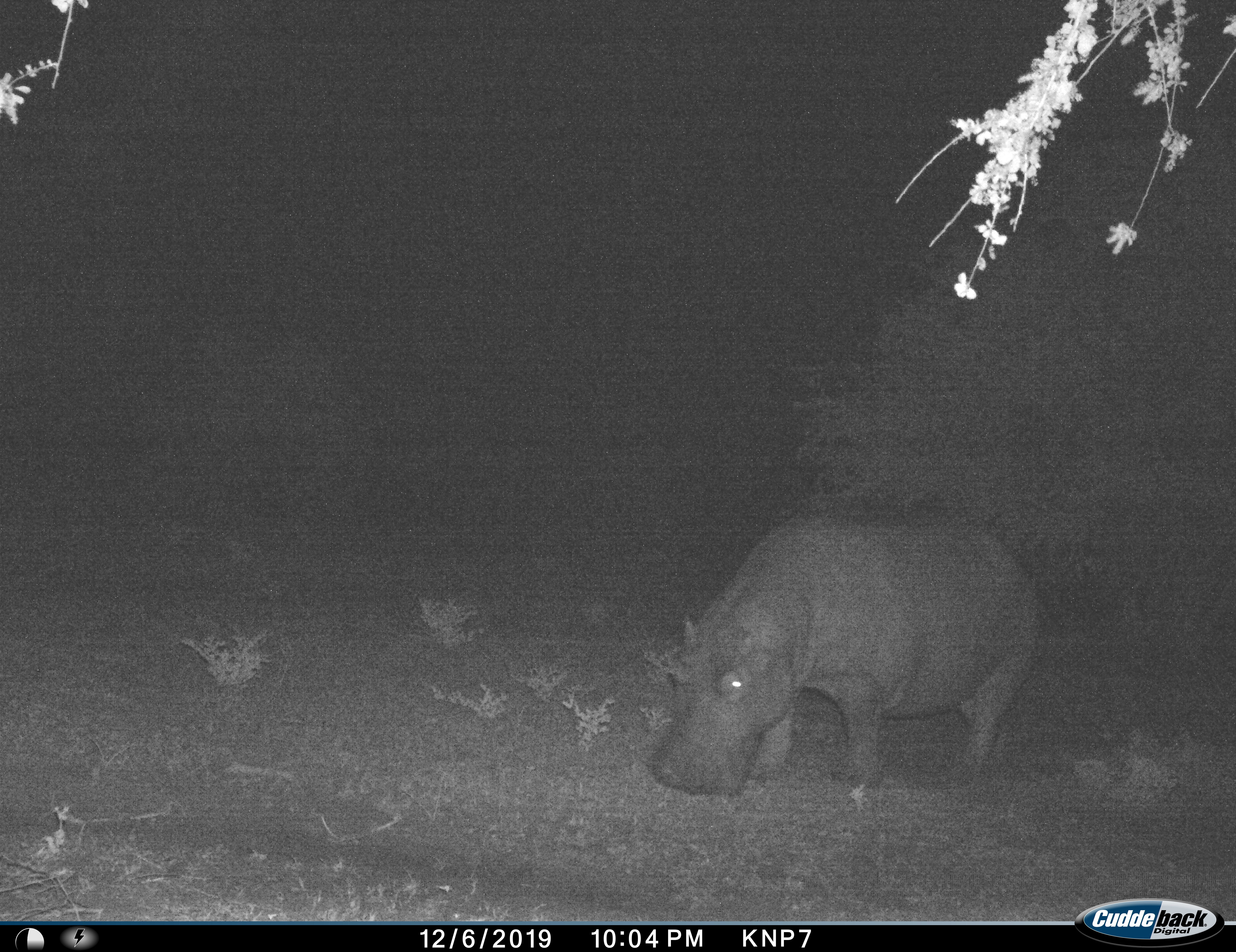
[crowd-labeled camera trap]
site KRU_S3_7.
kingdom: Animalia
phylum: Chordata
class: Mammalia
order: Artiodactyla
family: Hippopotamidae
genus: Hippopotamus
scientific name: Hippopotamus amphibius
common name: hippopotamus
Hippopotamus (Hippopotamus amphibius), count 1. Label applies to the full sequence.